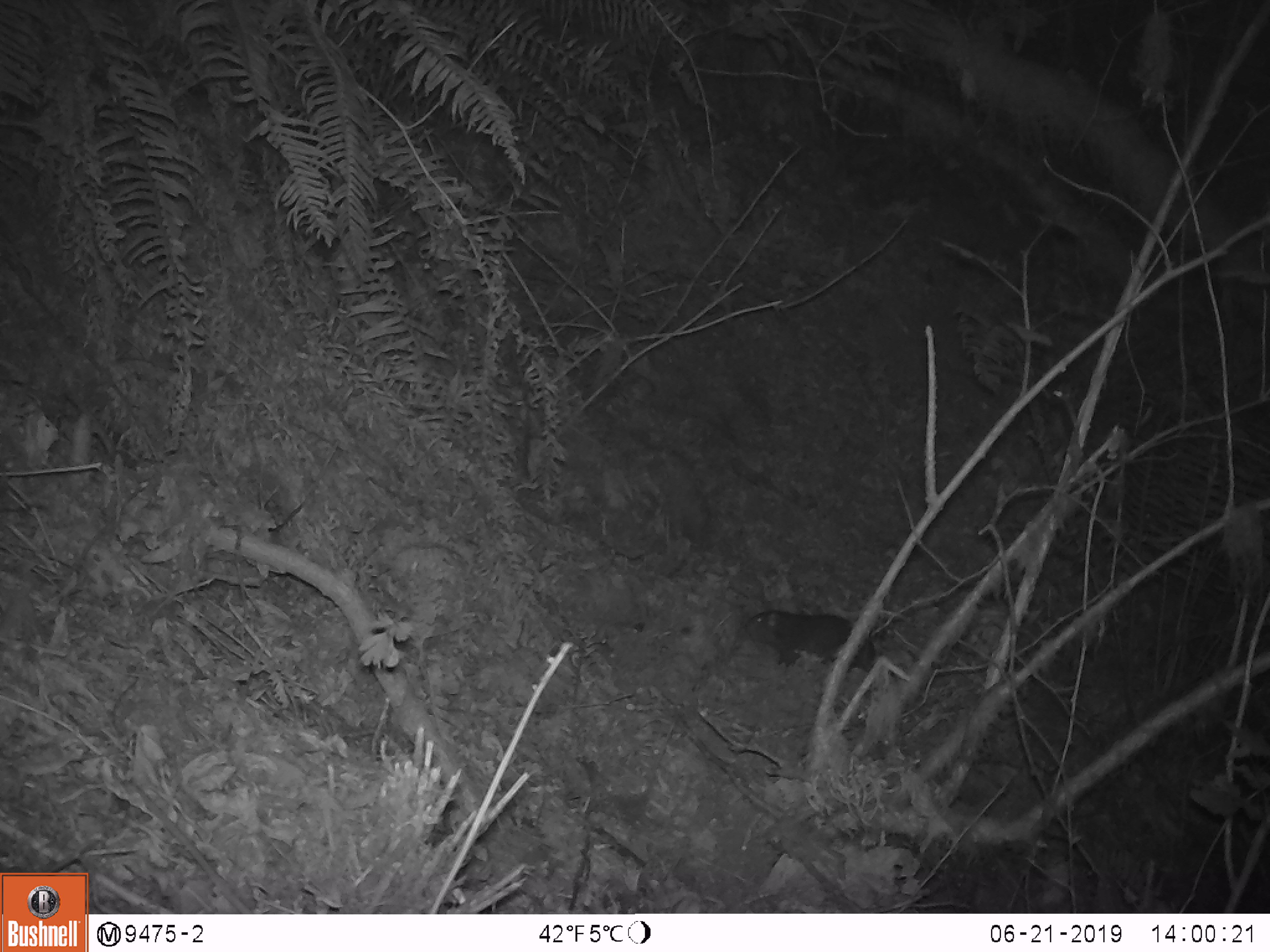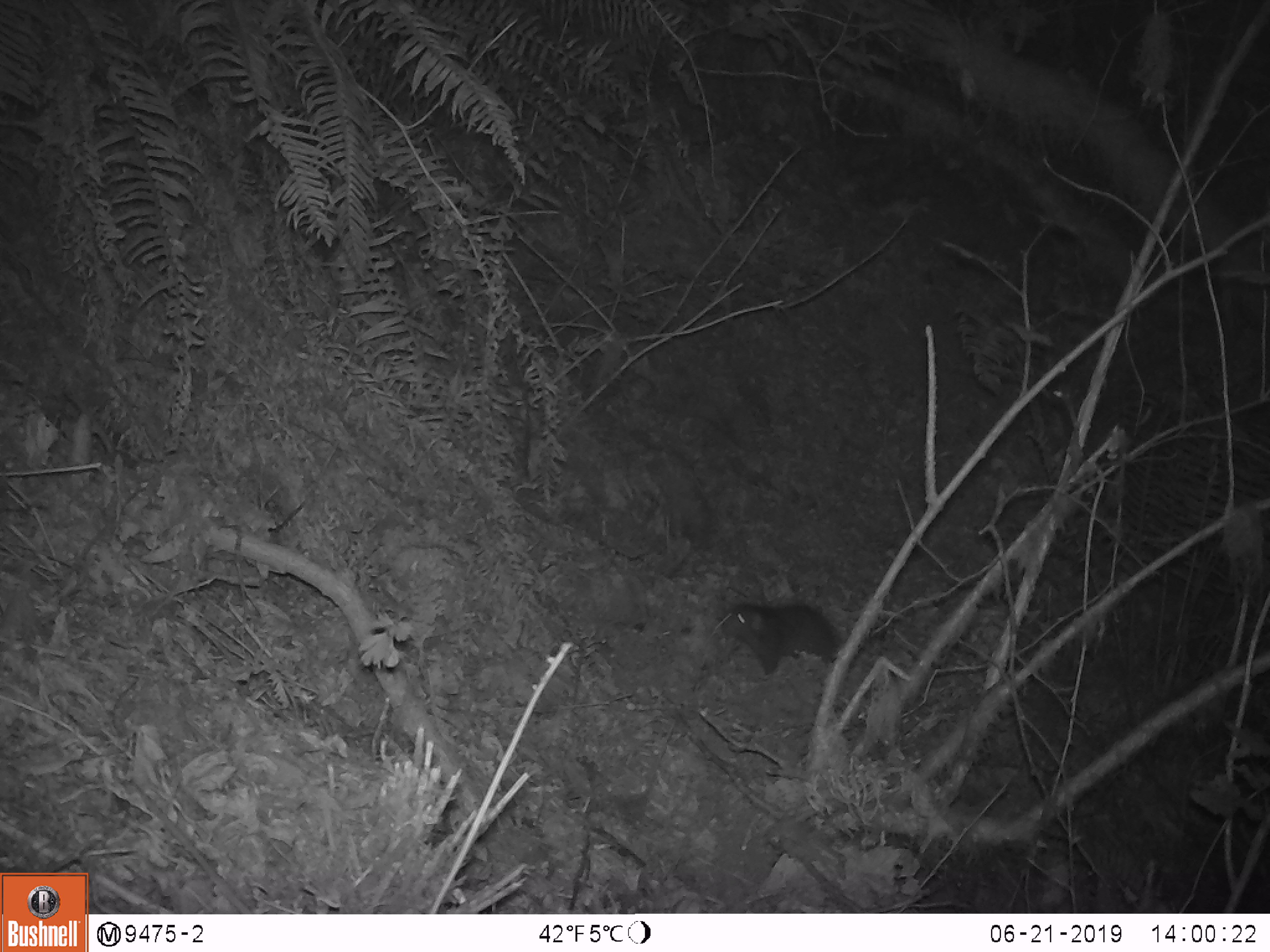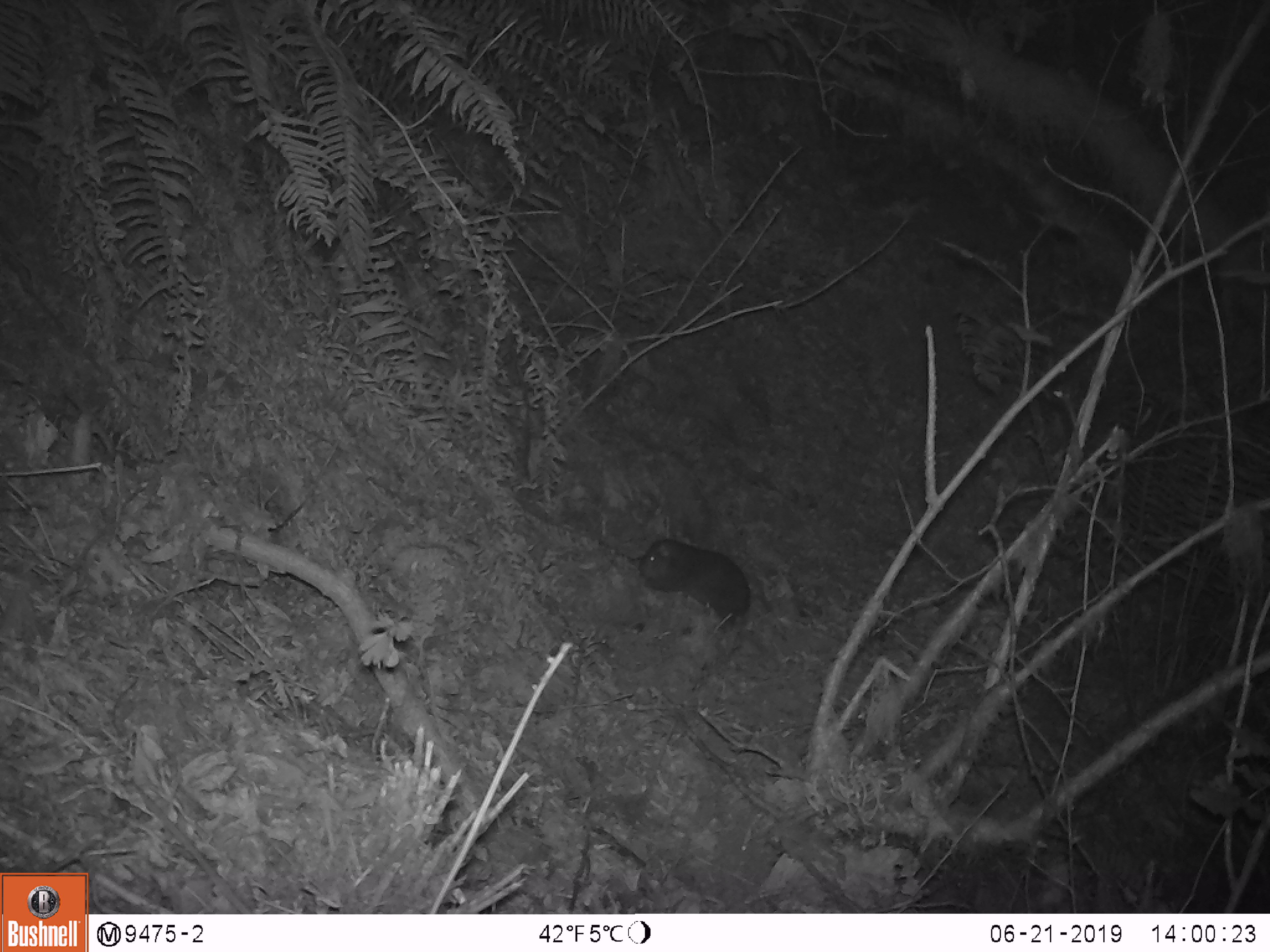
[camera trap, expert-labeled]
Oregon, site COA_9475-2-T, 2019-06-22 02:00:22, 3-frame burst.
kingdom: Animalia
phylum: Chordata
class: Mammalia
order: Rodentia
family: Aplodontiidae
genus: Aplodontia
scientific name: Aplodontia rufa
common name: mountain beaver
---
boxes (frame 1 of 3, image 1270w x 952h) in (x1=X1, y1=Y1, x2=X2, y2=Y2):
mountain beaver: (x1=745, y1=608, x2=879, y2=670)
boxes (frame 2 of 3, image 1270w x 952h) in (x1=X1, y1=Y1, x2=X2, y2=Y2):
mountain beaver: (x1=717, y1=603, x2=839, y2=671)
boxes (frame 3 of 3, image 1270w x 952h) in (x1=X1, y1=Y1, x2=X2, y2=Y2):
mountain beaver: (x1=636, y1=538, x2=757, y2=622)